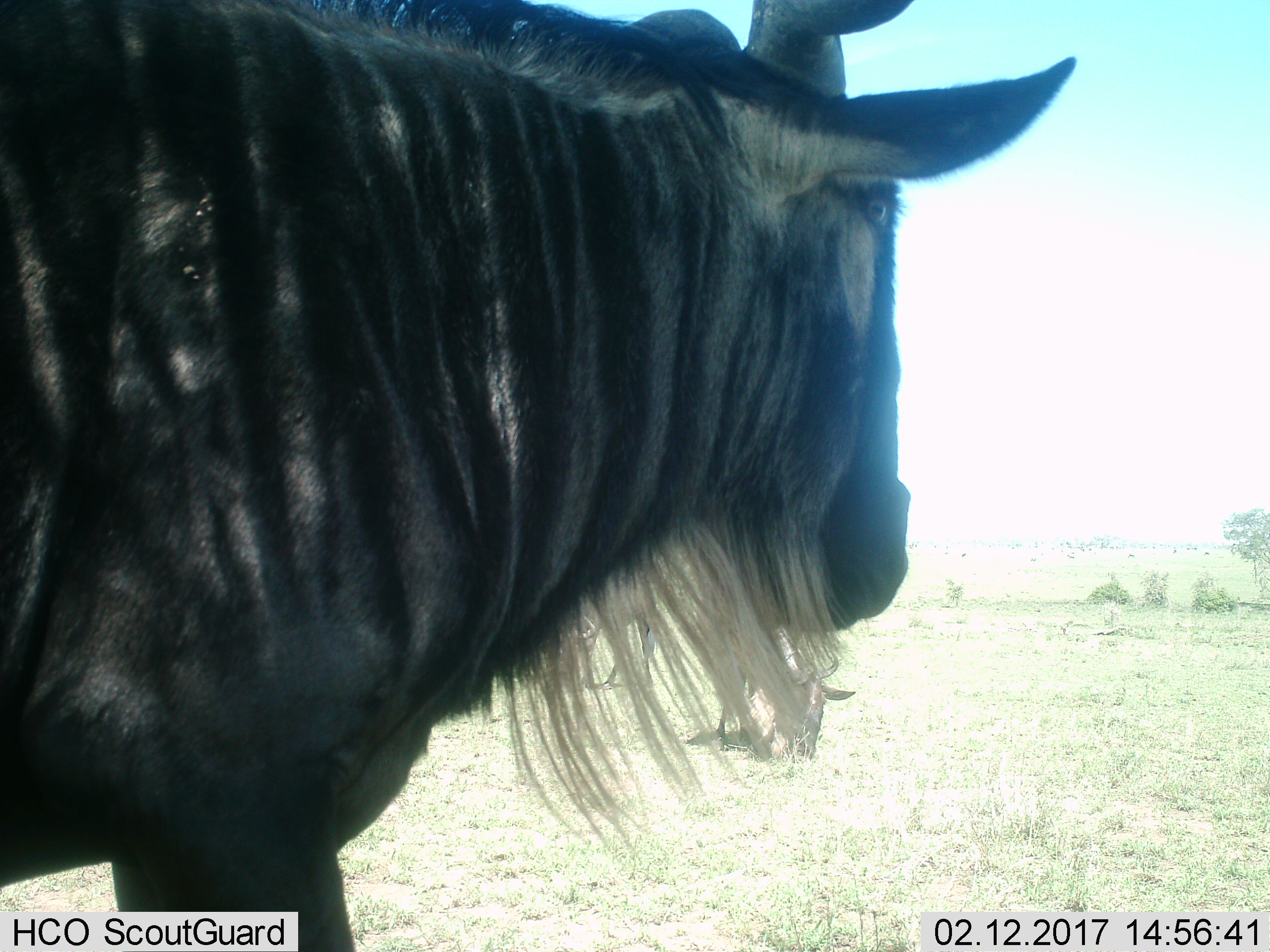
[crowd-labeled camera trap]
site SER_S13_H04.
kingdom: Animalia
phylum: Chordata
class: Mammalia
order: Artiodactyla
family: Bovidae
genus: Connochaetes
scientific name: Connochaetes taurinus taurinus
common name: blue wildebeest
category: wildebeestblue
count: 1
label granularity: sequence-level